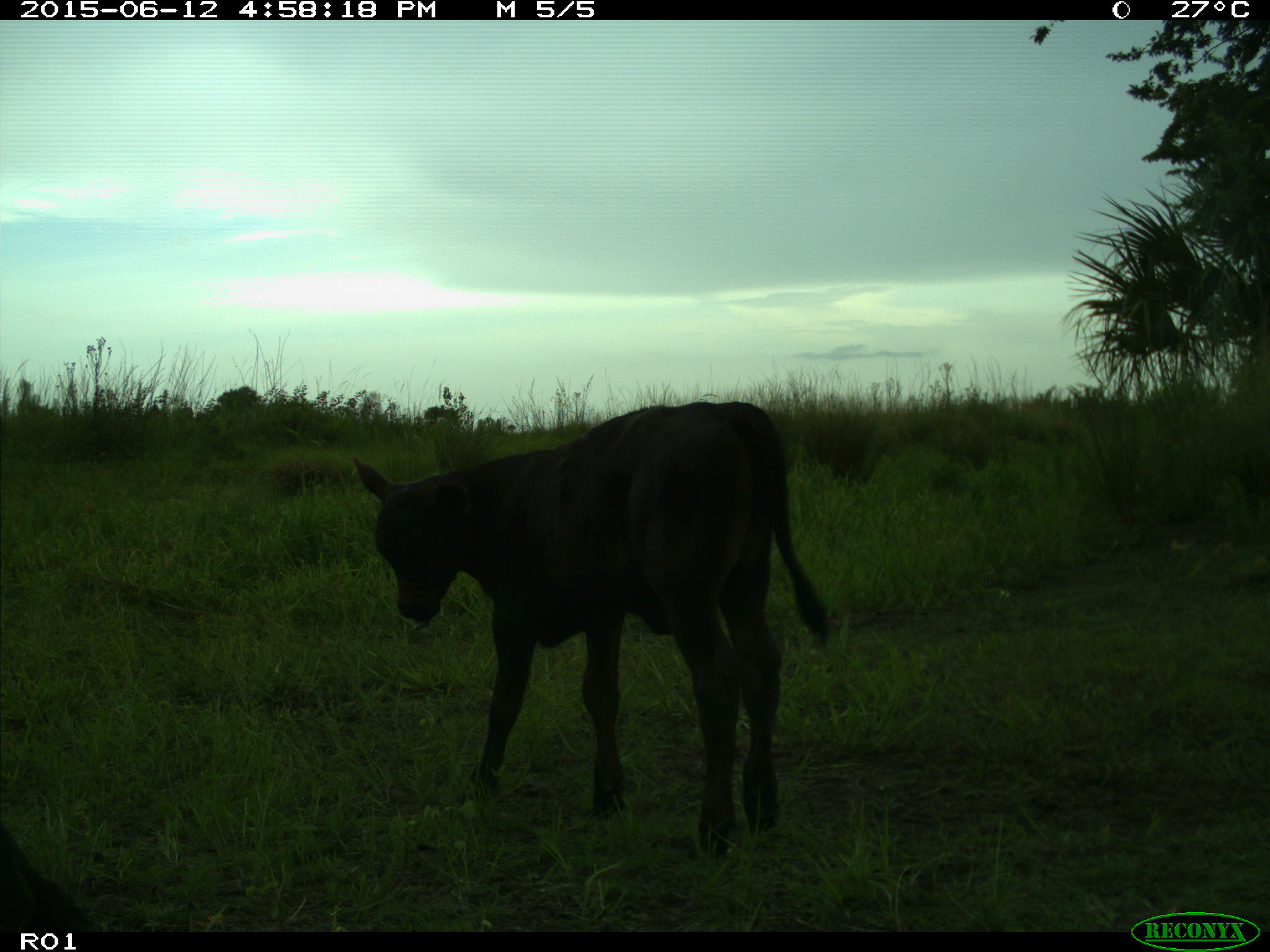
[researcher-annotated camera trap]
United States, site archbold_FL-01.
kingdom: Animalia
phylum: Chordata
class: Mammalia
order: Artiodactyla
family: Bovidae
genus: Bos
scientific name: Bos taurus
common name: domestic cow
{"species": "Bos taurus (domestic cow)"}